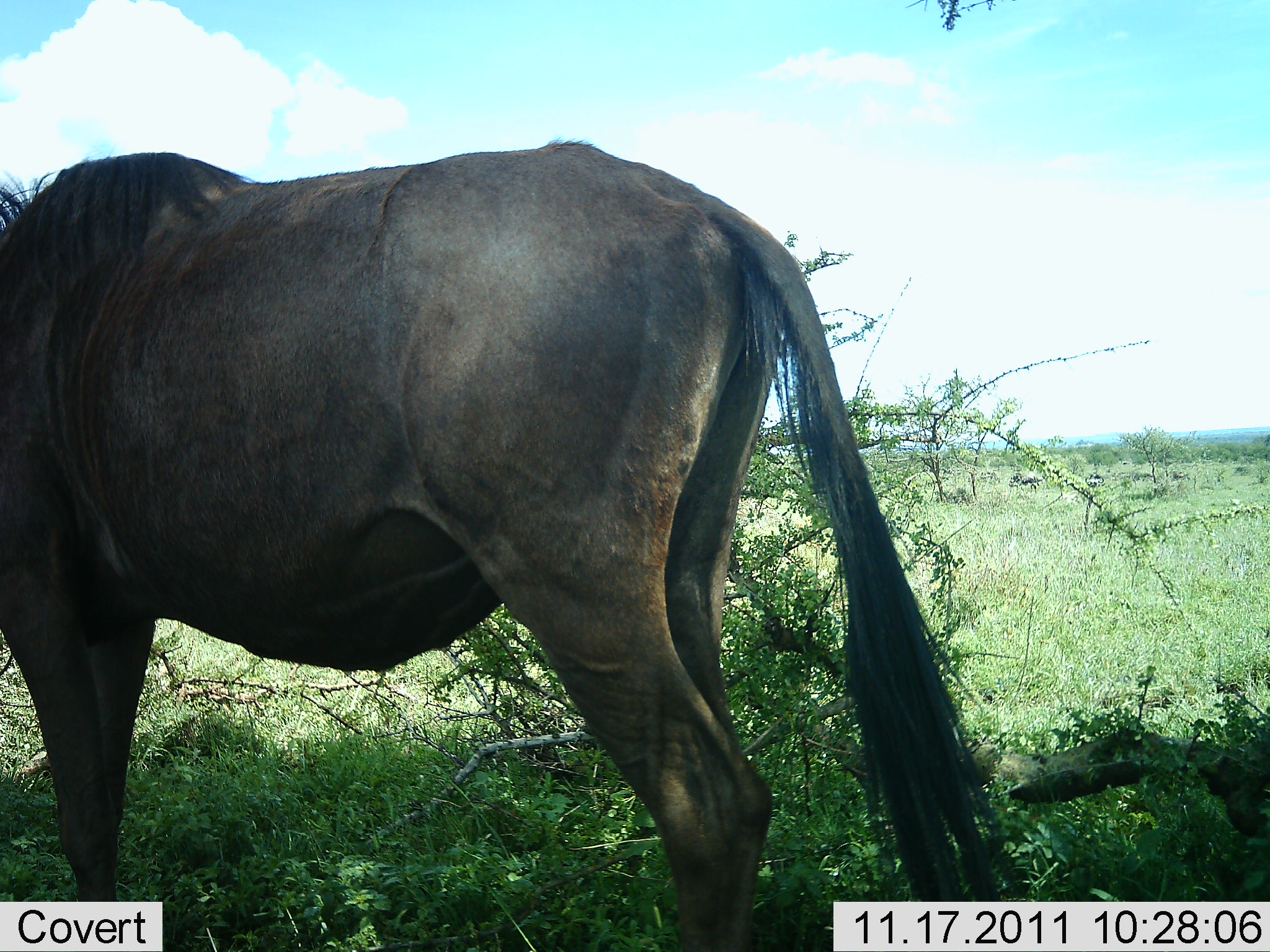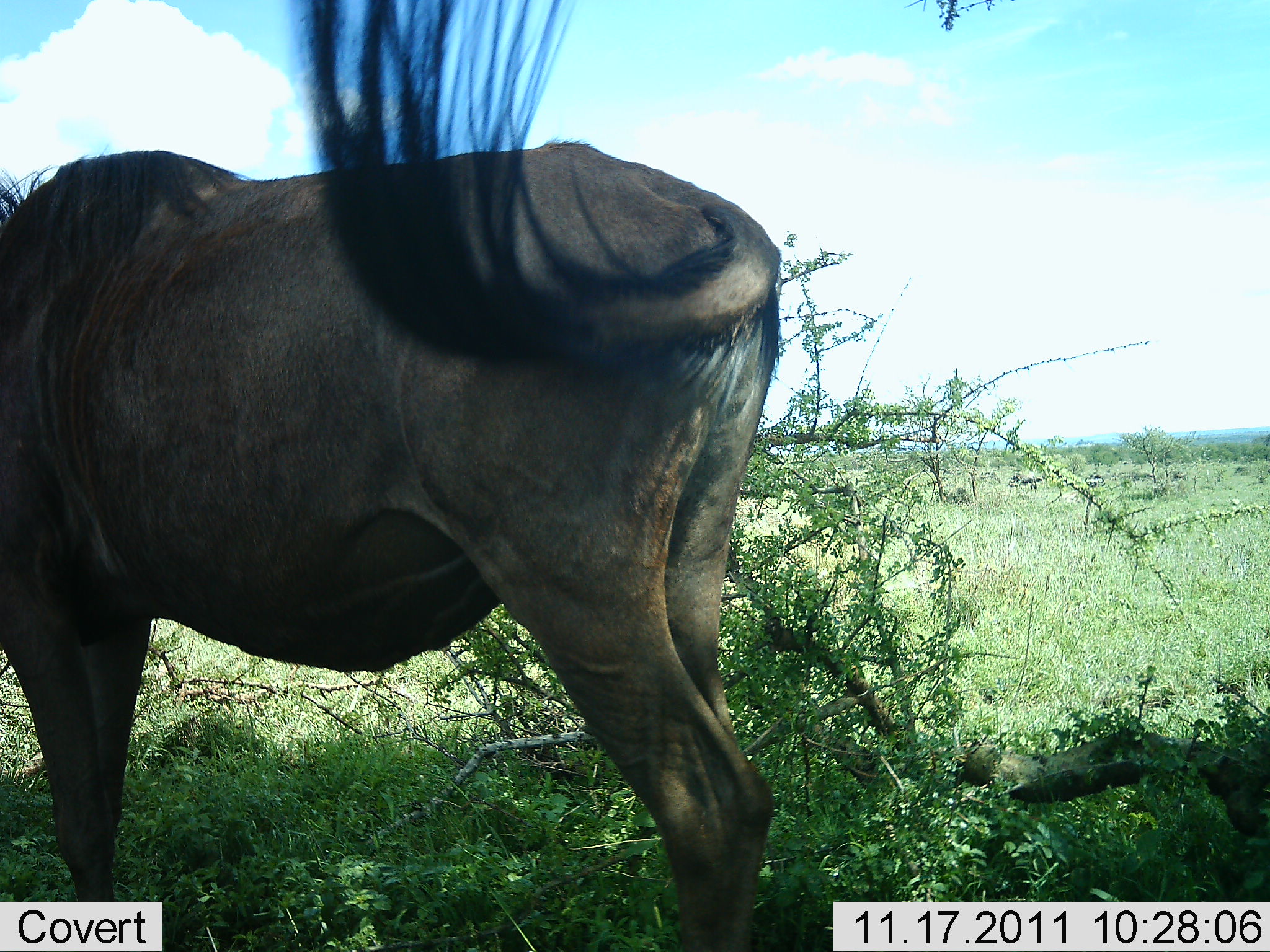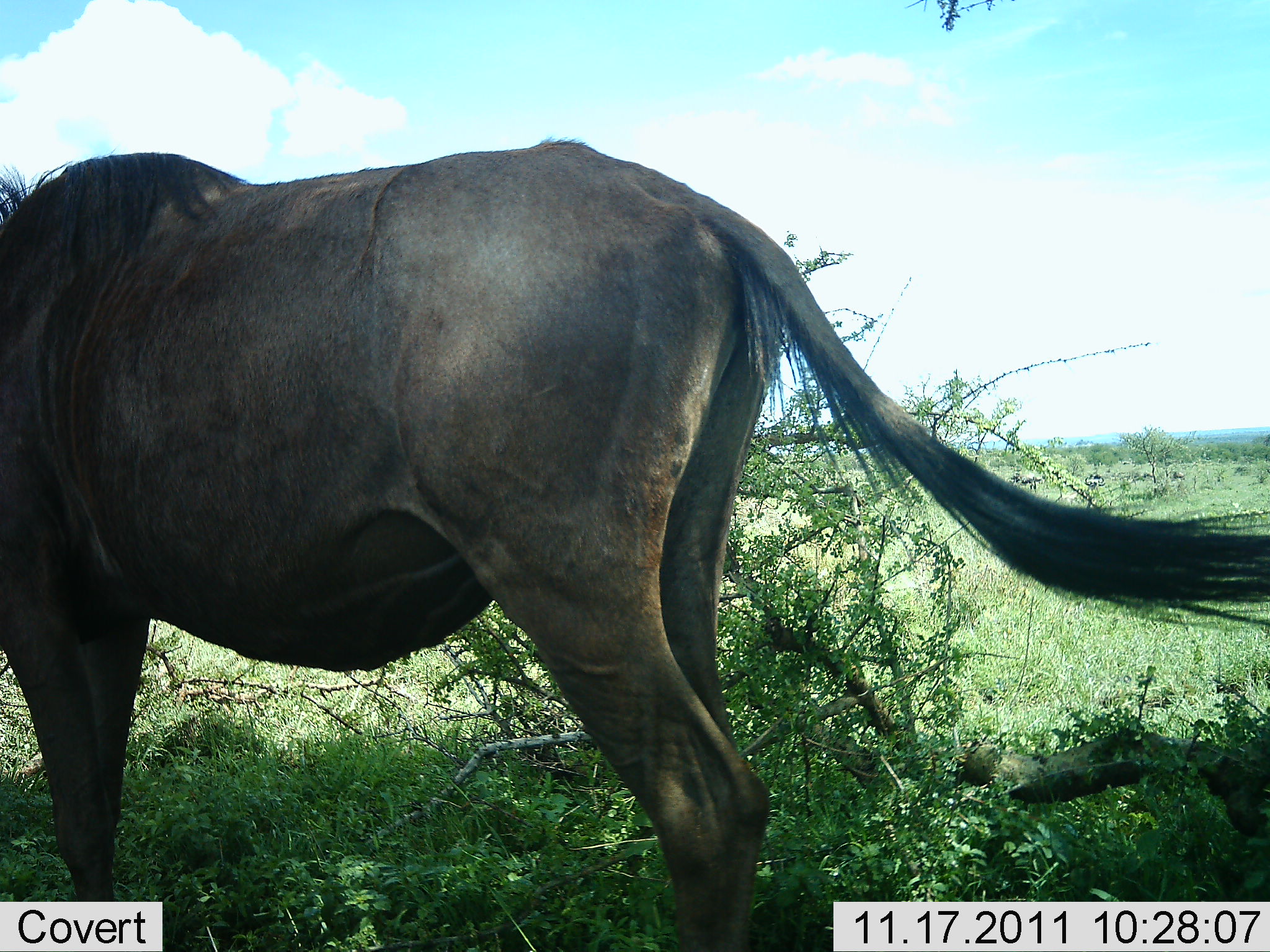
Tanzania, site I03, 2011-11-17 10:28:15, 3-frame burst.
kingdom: Animalia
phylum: Chordata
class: Mammalia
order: Artiodactyla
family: Bovidae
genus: Connochaetes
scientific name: Connochaetes taurinus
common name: blue wildebeest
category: wildebeest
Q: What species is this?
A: Wildebeest (blue wildebeest) (Connochaetes taurinus).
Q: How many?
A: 1.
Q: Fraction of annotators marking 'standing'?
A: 100%.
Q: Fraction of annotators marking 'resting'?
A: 0%.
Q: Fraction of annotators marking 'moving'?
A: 0%.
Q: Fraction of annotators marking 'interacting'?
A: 0%.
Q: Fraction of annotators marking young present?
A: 0%.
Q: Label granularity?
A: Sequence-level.